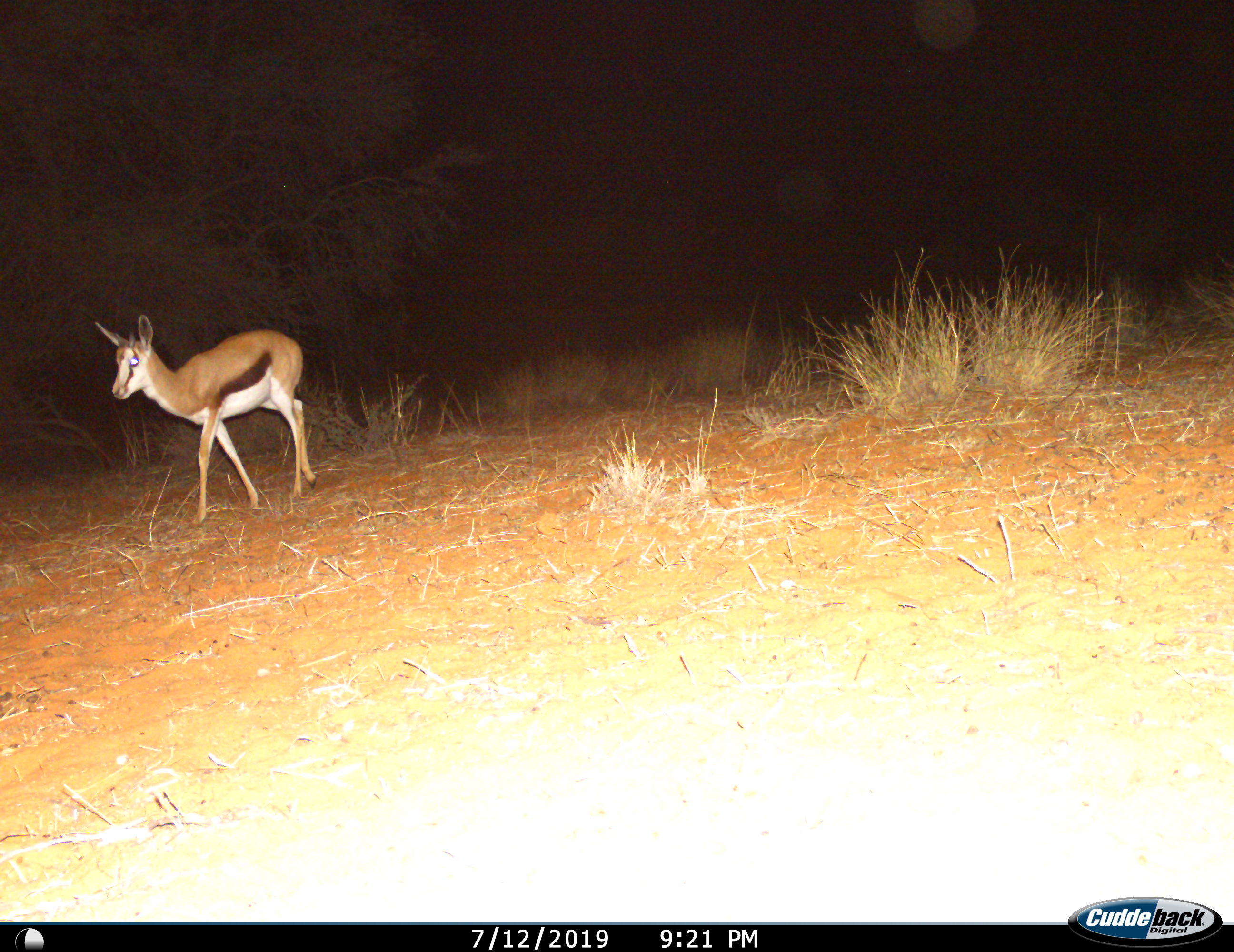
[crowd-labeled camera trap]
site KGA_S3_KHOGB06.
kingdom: Animalia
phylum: Chordata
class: Mammalia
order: Artiodactyla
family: Bovidae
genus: Antidorcas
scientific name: Antidorcas marsupialis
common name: springbok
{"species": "springbok (Antidorcas marsupialis)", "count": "1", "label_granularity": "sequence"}